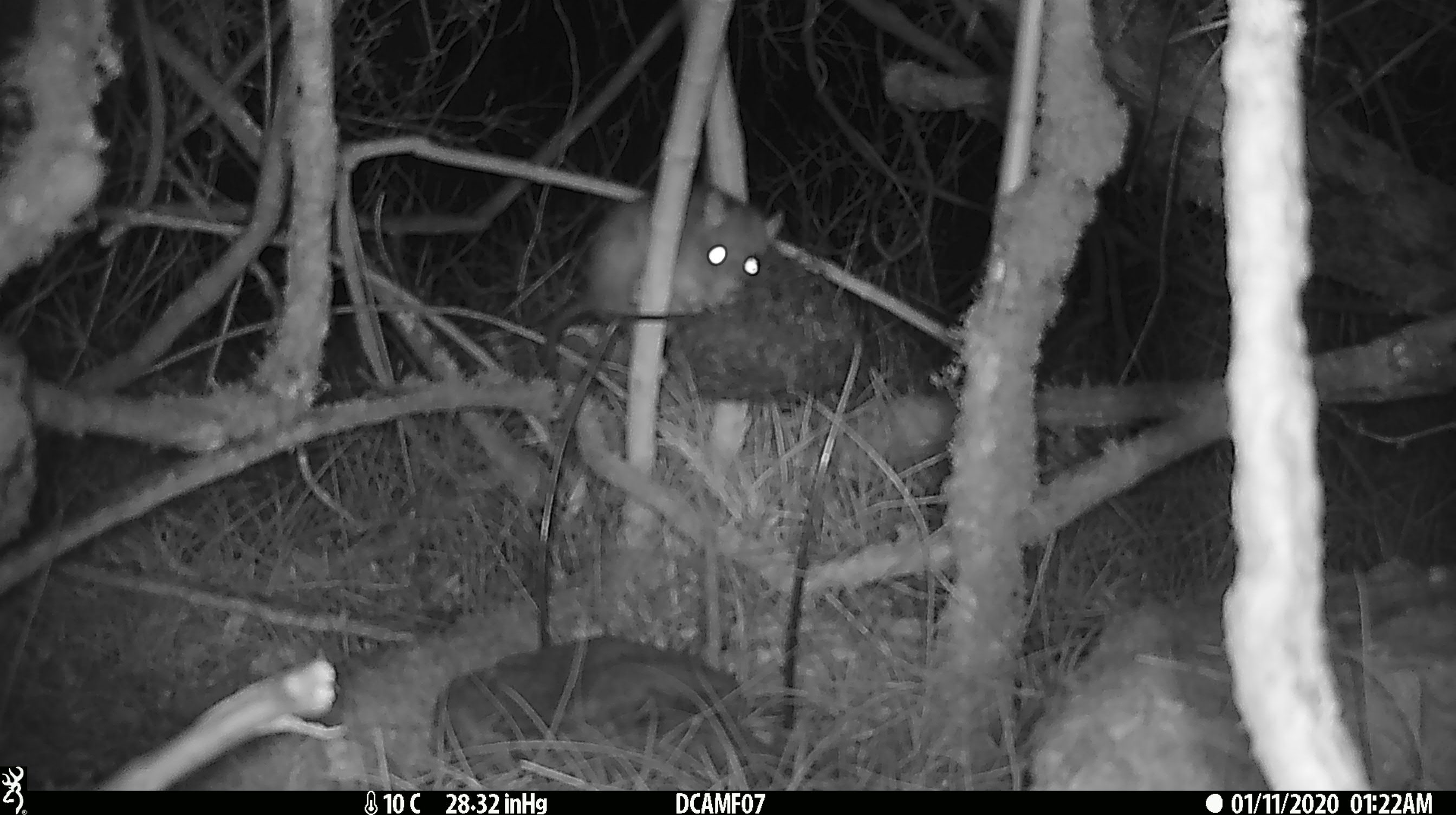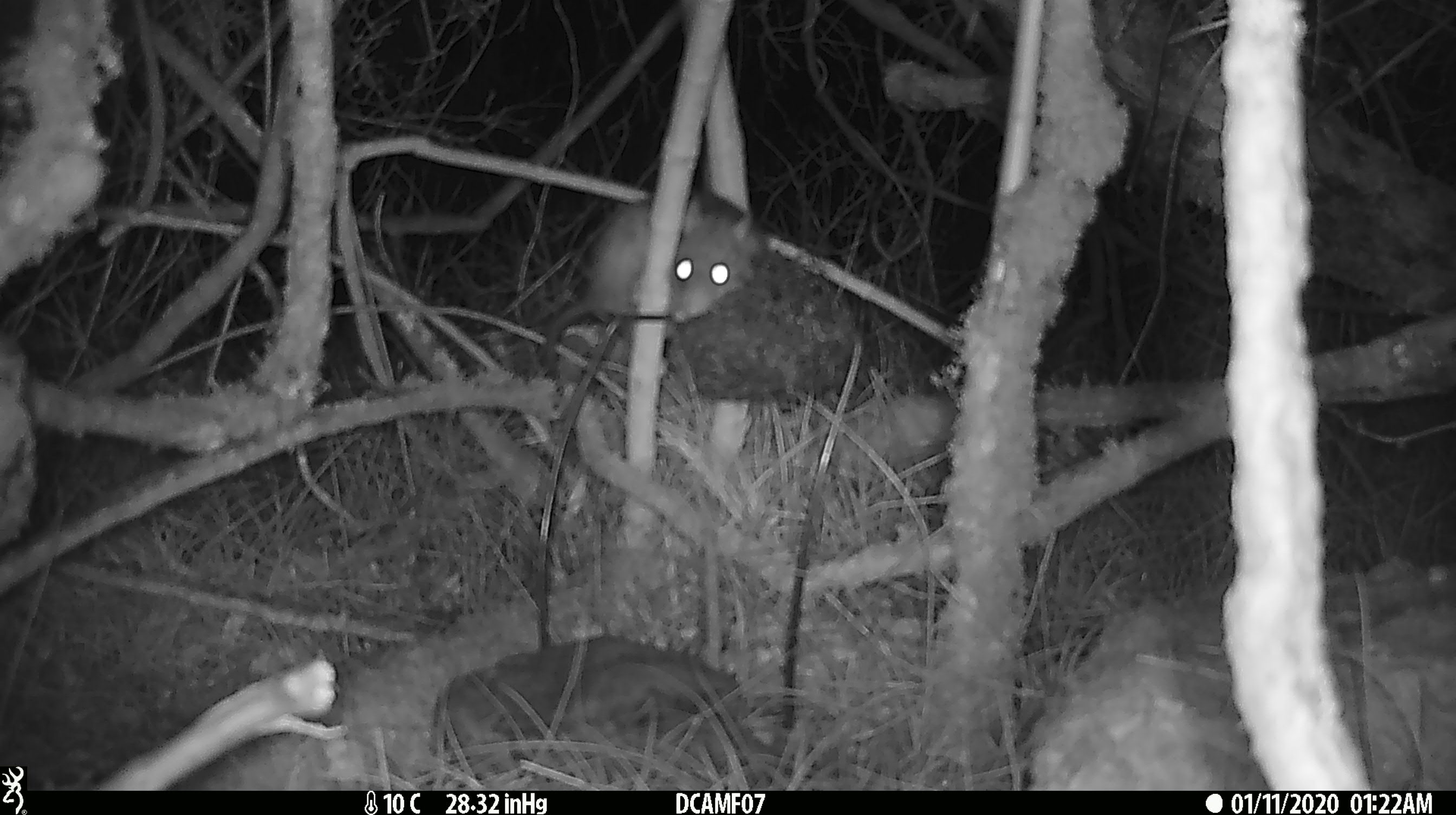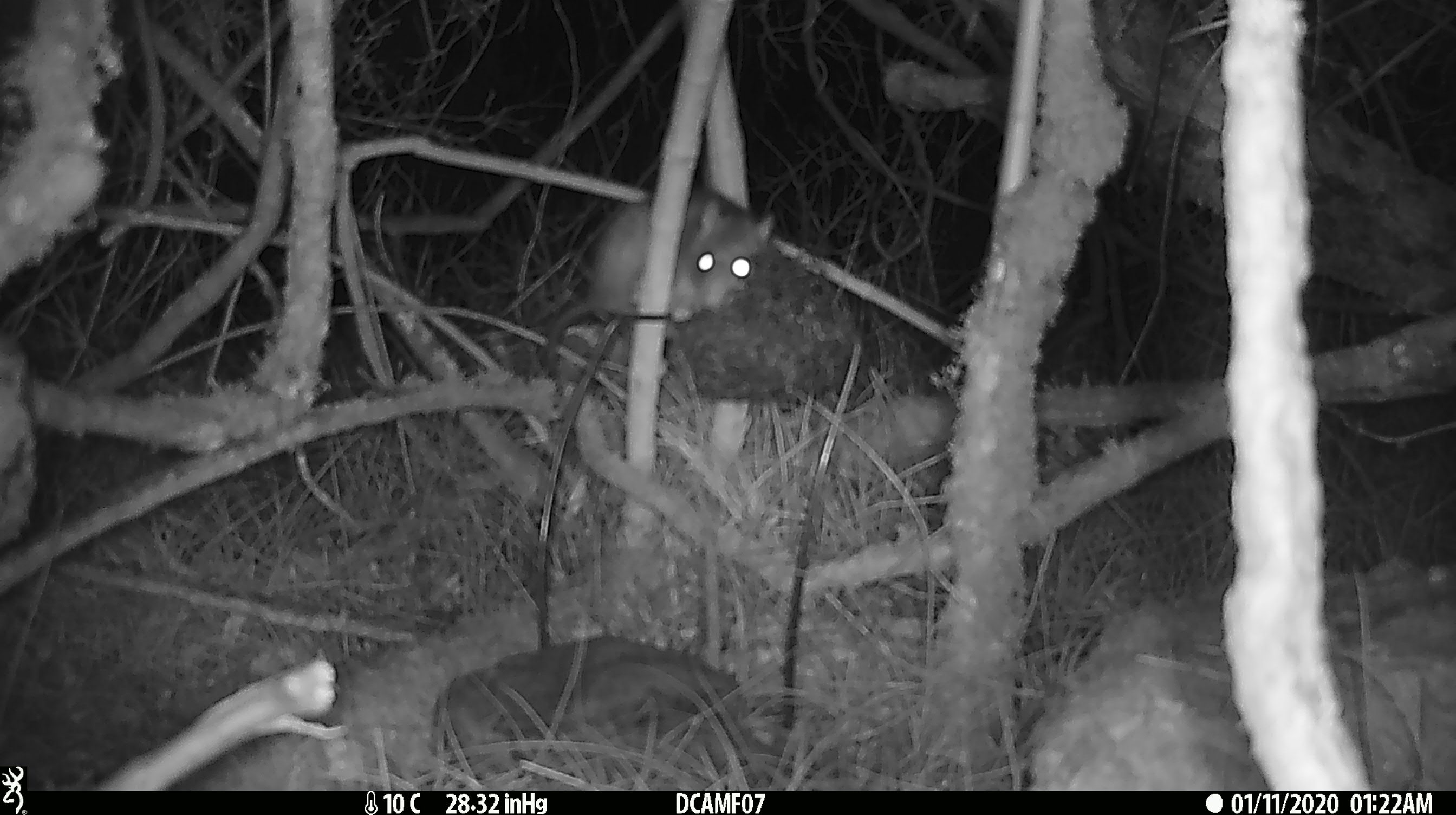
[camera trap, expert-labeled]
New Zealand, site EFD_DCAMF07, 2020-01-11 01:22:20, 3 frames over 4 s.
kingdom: Animalia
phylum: Chordata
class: Mammalia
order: Rodentia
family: Muridae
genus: Rattus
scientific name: Rattus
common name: rat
Rat (Rattus).